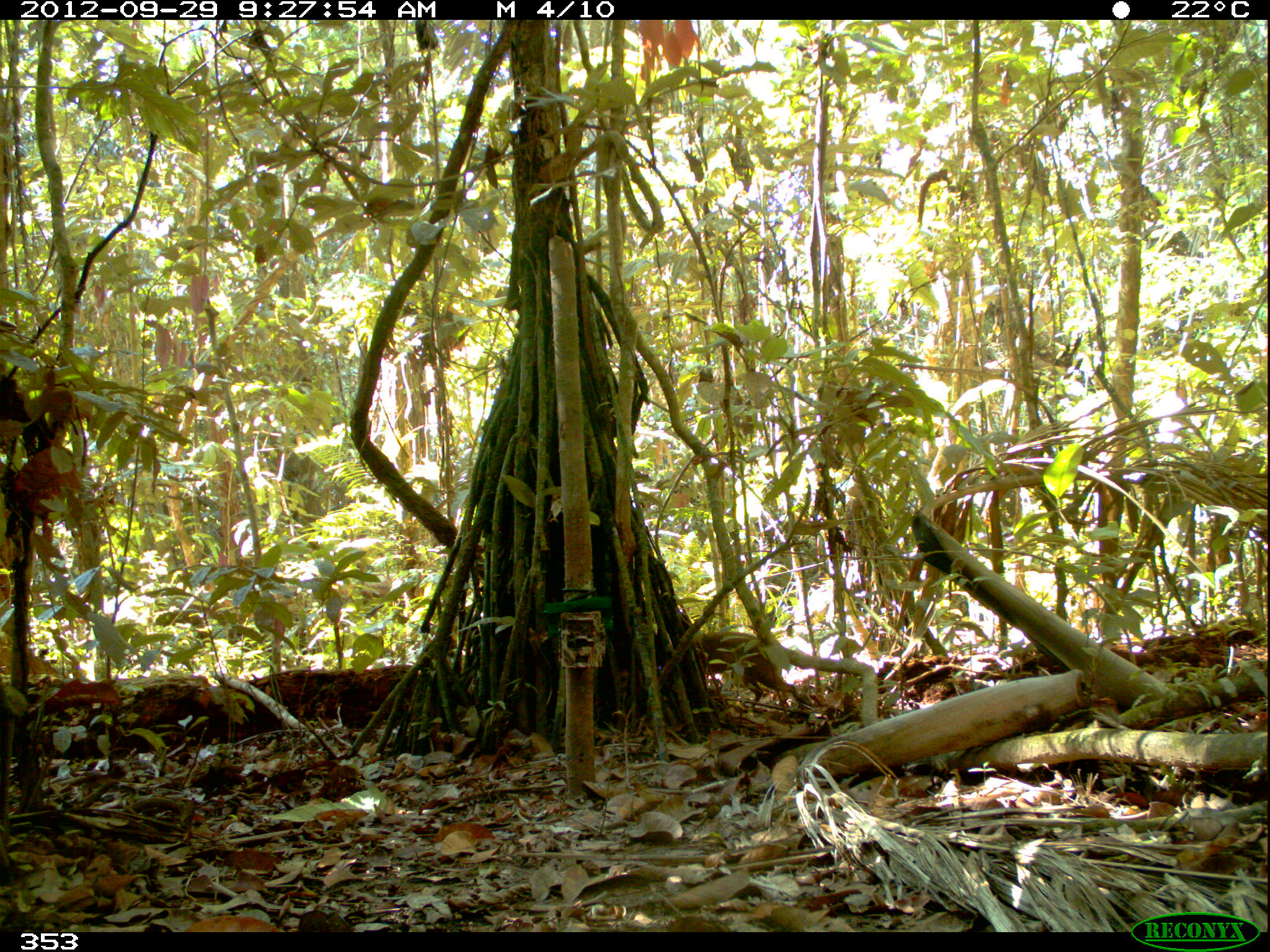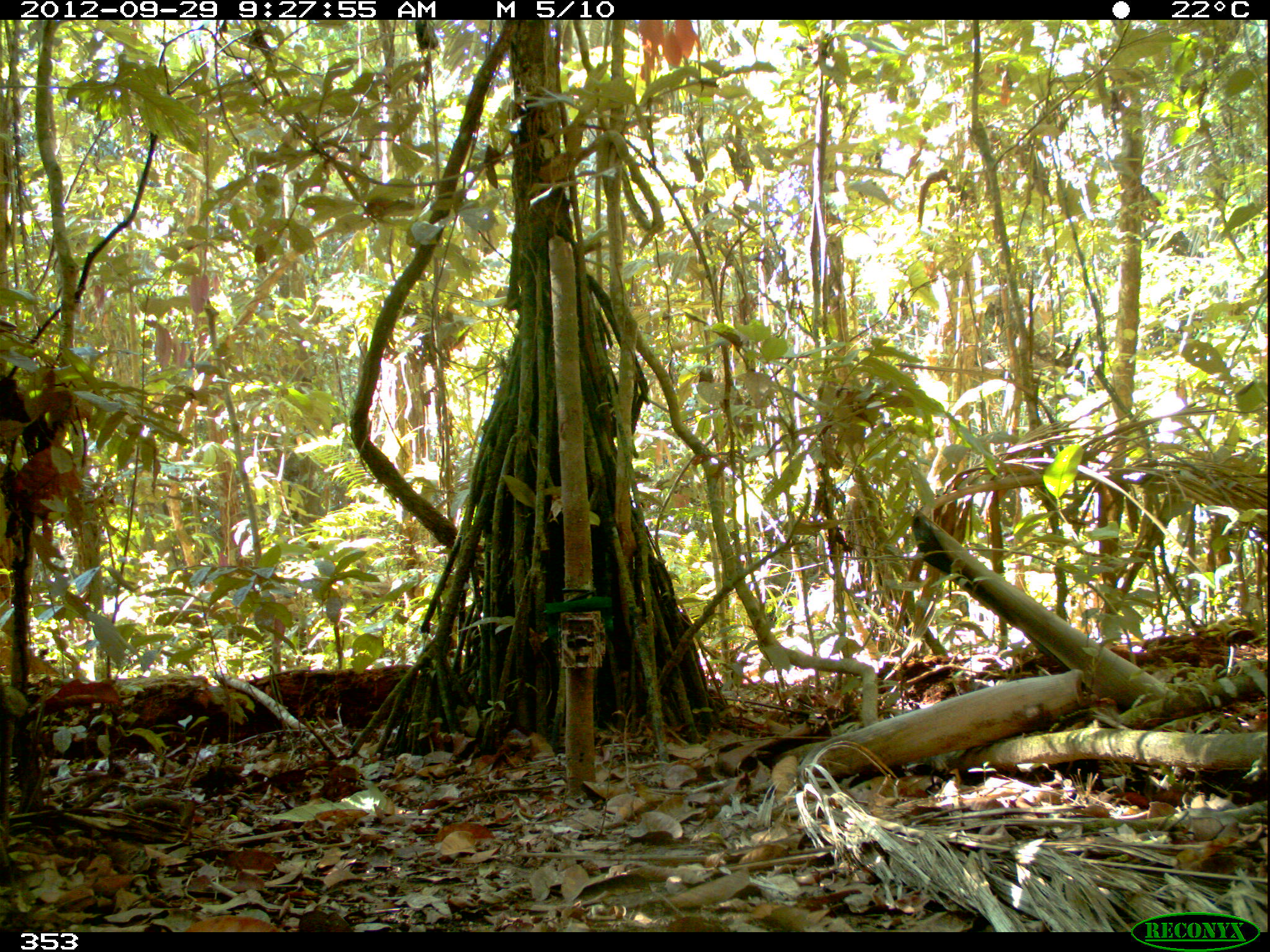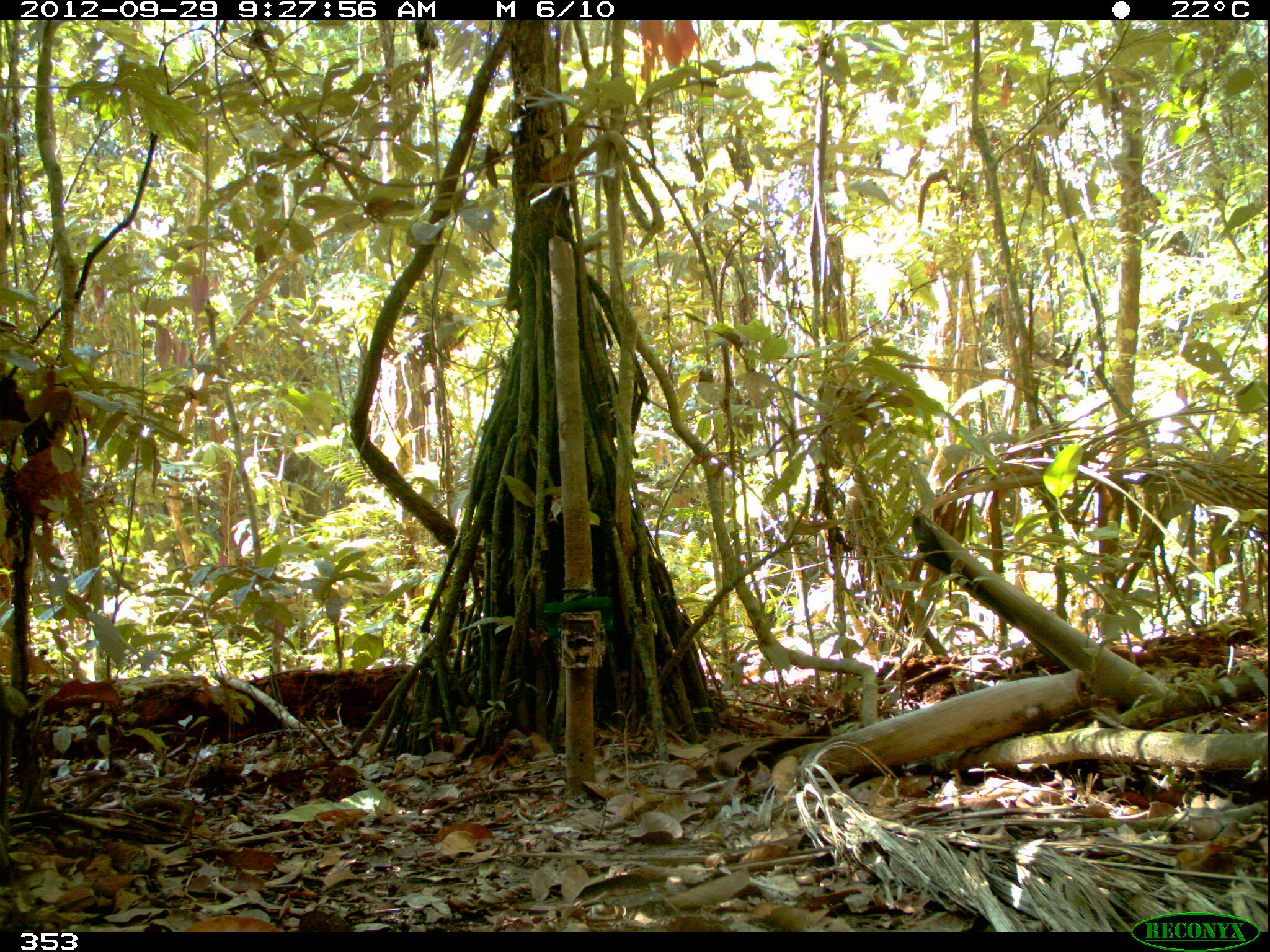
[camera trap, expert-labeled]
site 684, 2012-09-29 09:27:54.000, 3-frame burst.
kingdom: Animalia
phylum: Chordata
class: Mammalia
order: Rodentia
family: Dasyproctidae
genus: Dasyprocta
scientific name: Dasyprocta punctata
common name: central american agouti